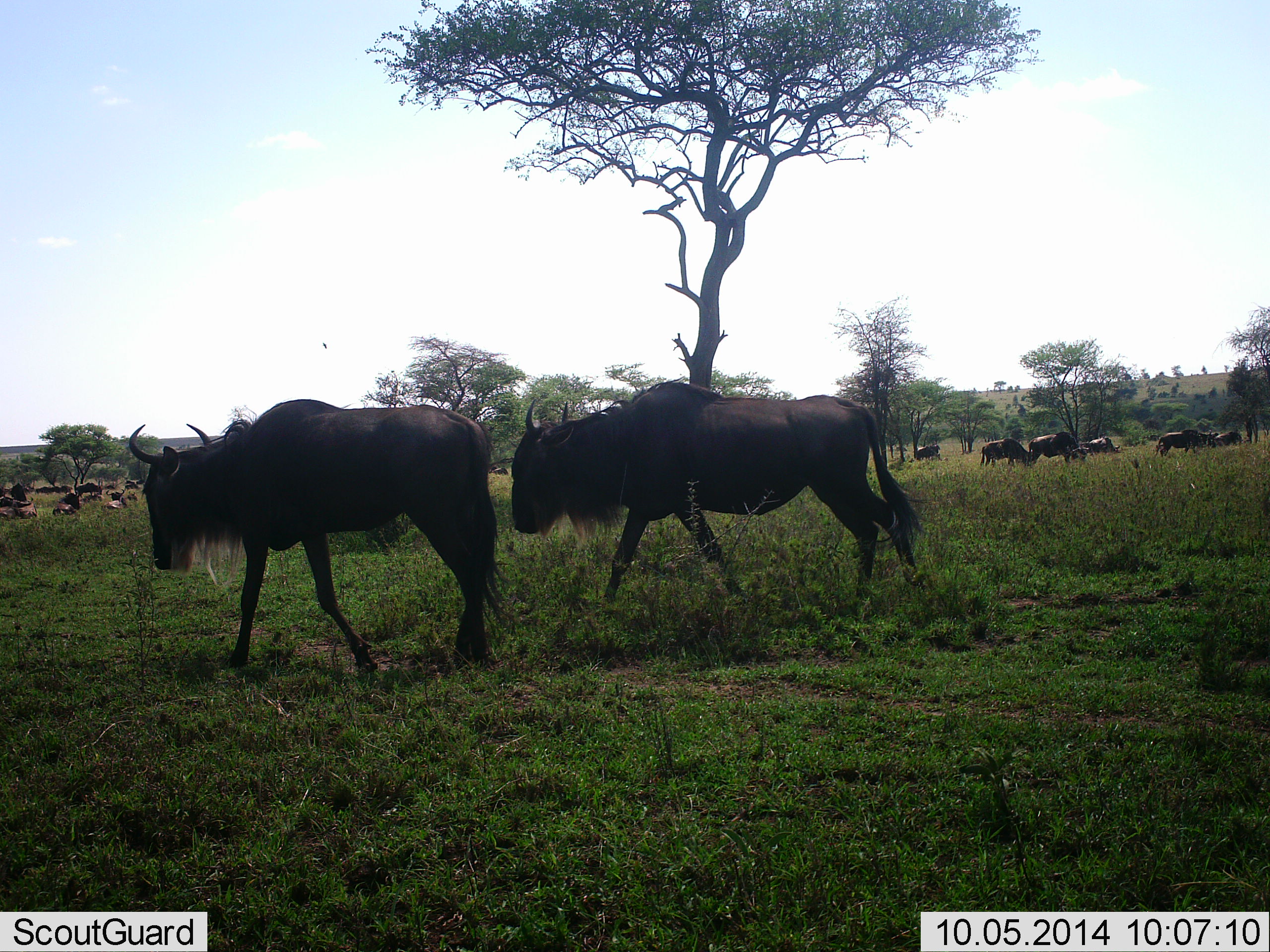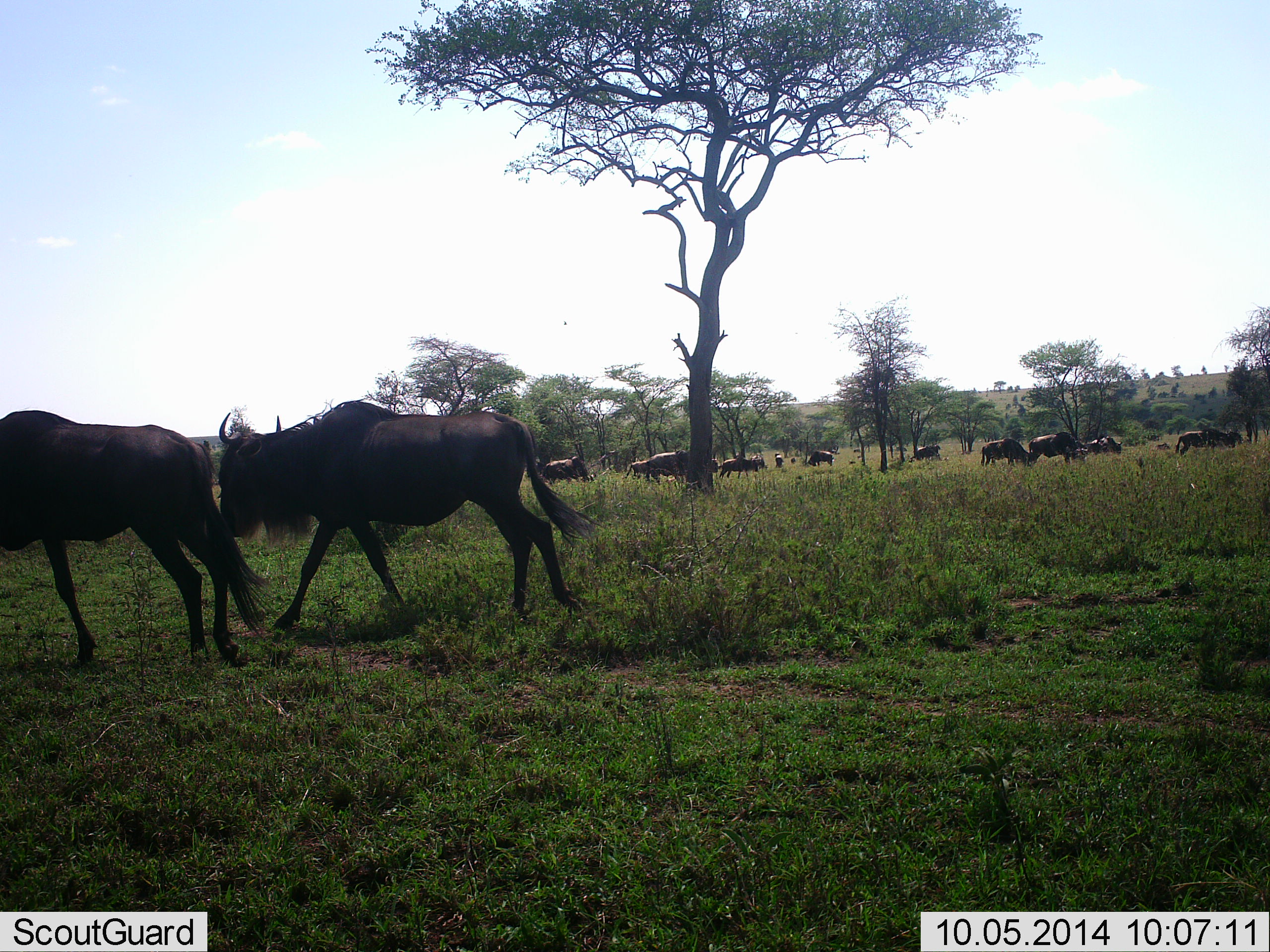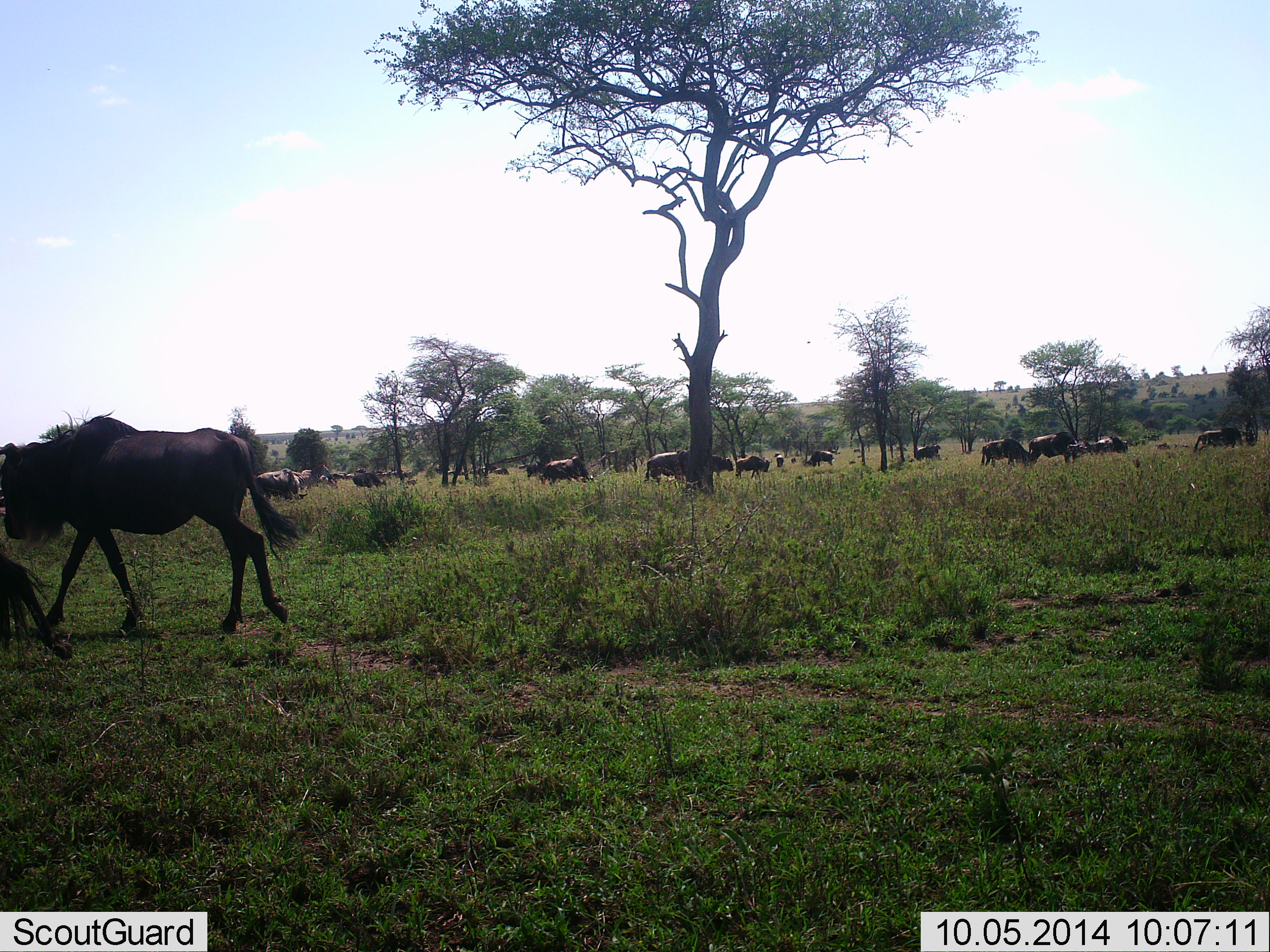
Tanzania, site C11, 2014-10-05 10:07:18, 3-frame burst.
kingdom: Animalia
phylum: Chordata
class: Mammalia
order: Artiodactyla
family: Bovidae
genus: Connochaetes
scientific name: Connochaetes taurinus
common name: blue wildebeest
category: wildebeest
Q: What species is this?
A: Wildebeest (blue wildebeest) (Connochaetes taurinus).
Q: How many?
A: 11-50.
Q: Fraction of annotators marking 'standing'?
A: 60%.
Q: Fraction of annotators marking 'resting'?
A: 20%.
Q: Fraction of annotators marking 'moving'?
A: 100%.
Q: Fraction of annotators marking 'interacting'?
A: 0%.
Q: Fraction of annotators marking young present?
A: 0%.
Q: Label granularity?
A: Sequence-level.